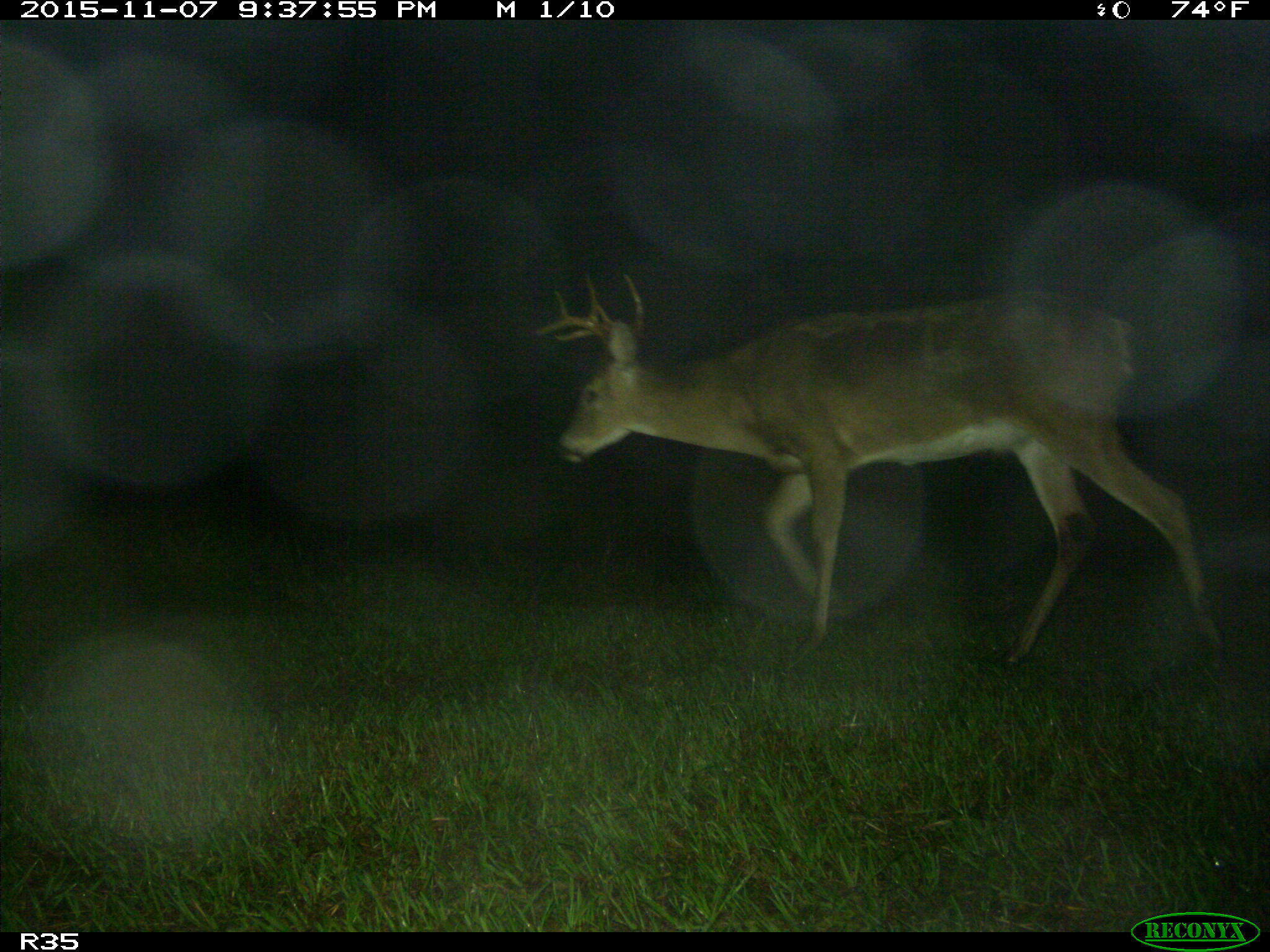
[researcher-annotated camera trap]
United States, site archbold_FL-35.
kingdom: Animalia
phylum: Chordata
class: Mammalia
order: Artiodactyla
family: Cervidae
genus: Odocoileus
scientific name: Odocoileus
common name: deer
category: unidentified deer